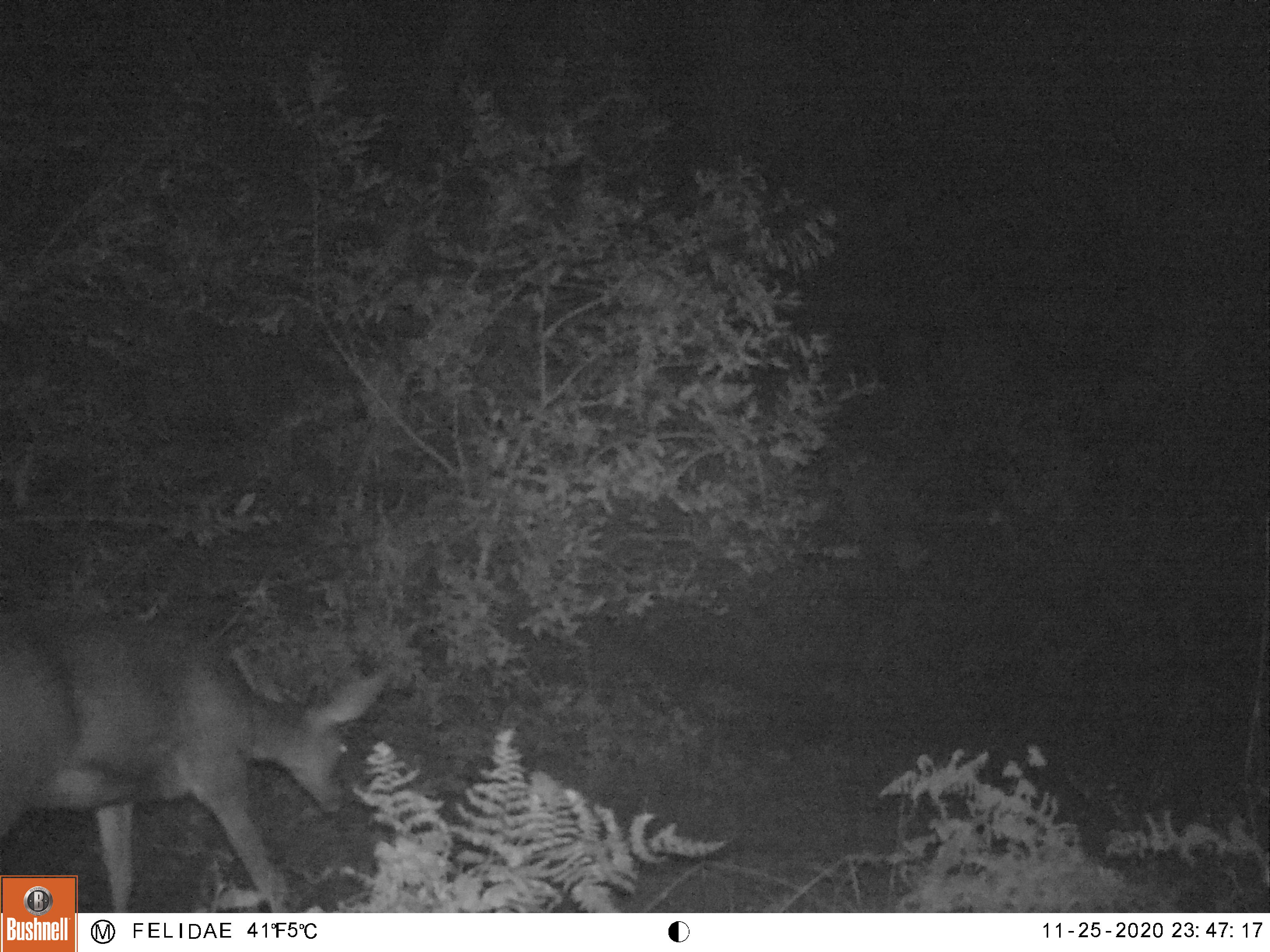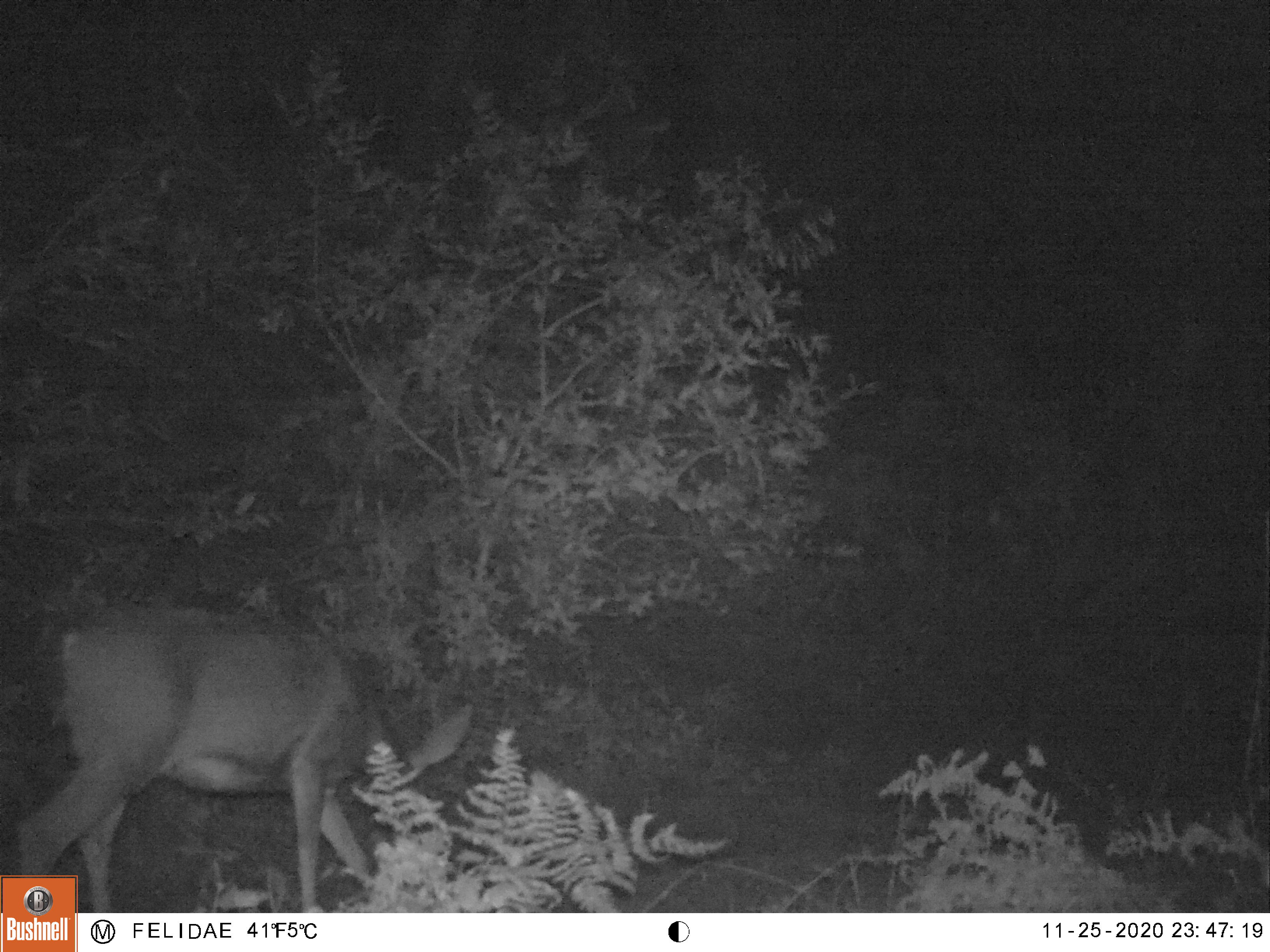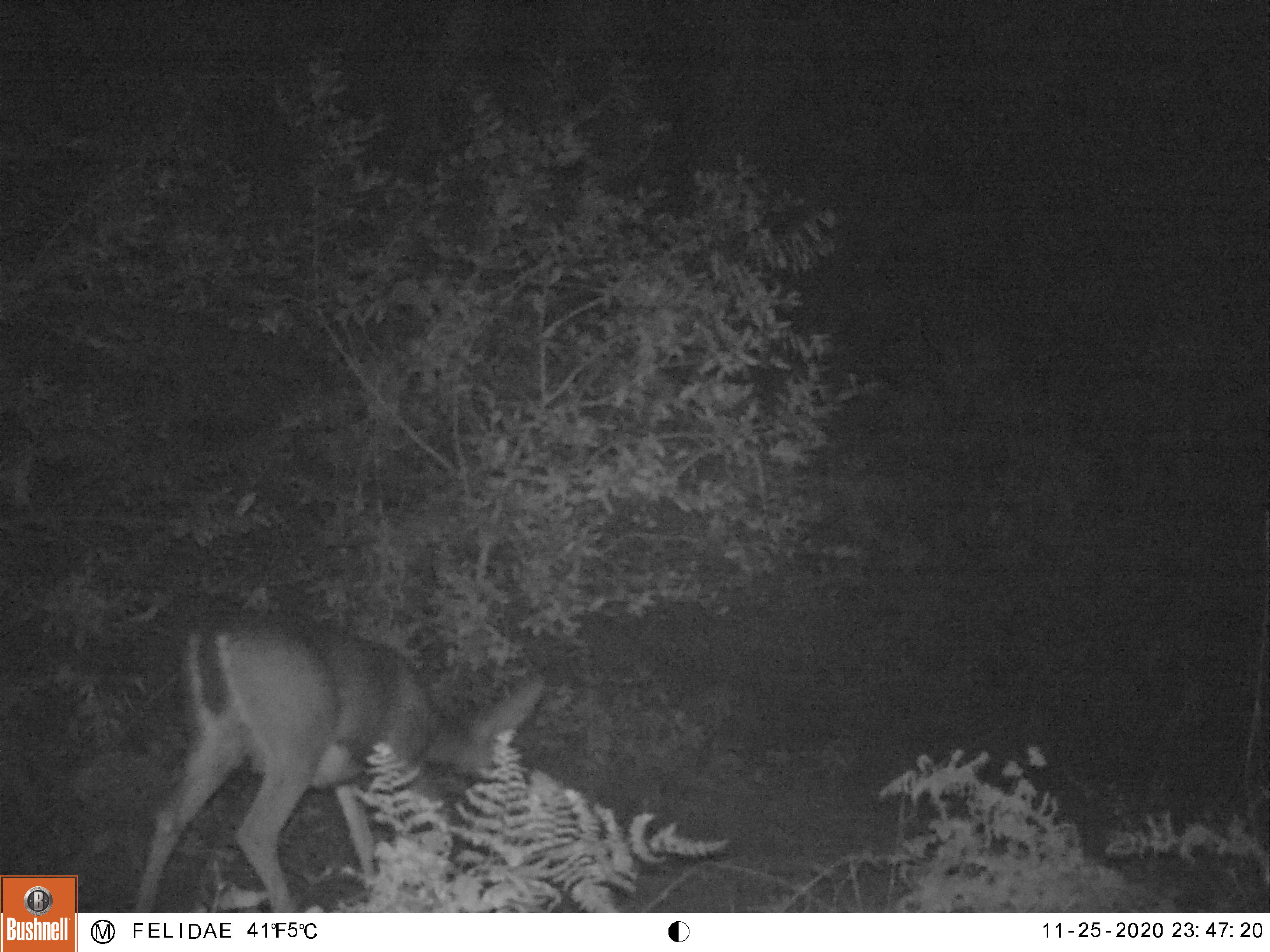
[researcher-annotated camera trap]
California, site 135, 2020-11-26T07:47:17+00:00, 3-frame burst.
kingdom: Animalia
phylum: Chordata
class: Mammalia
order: Artiodactyla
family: Cervidae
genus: Odocoileus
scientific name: Odocoileus hemionus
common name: mule deer